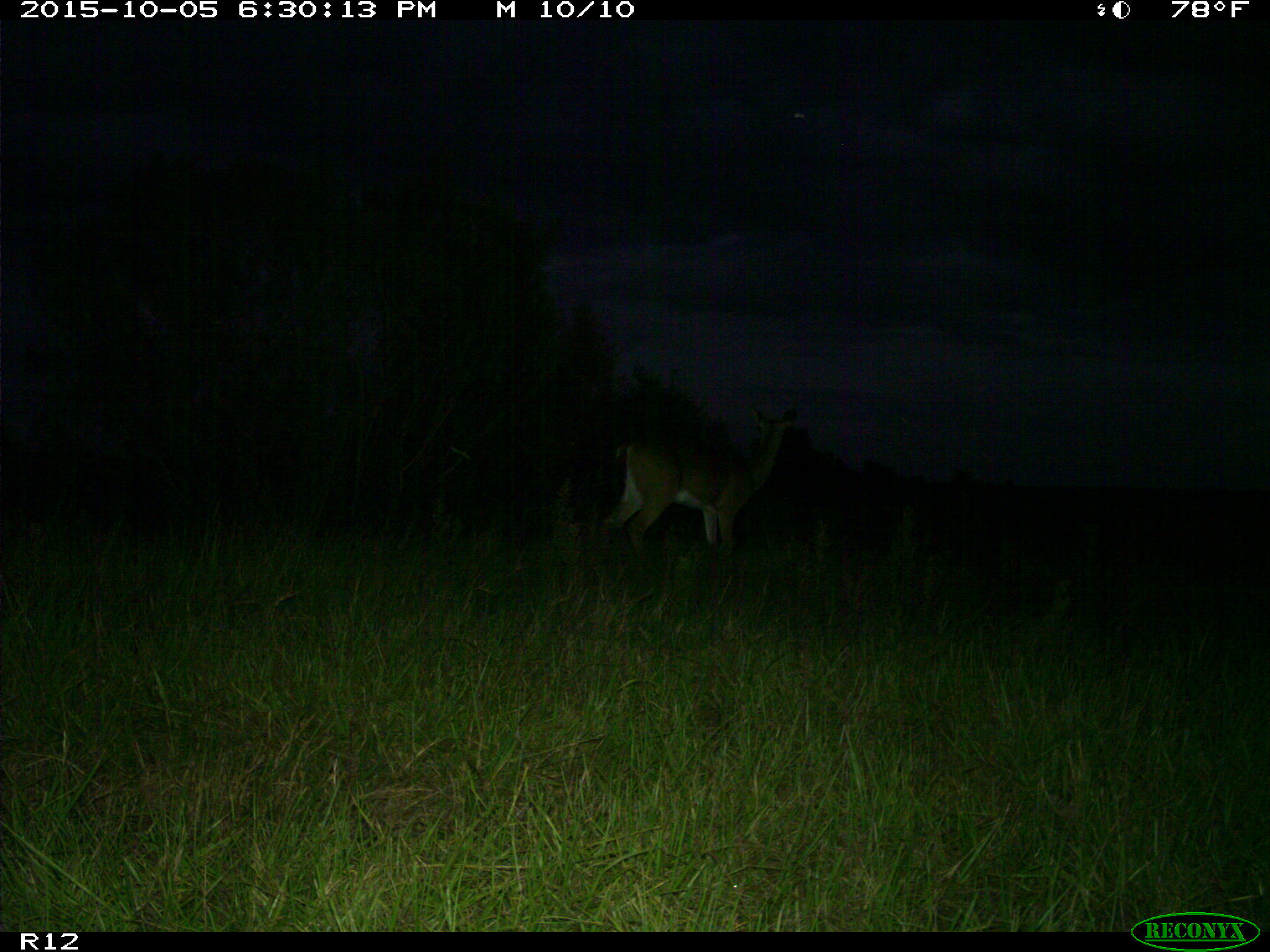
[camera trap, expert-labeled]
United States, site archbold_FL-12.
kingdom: Animalia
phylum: Chordata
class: Mammalia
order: Artiodactyla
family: Cervidae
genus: Odocoileus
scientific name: Odocoileus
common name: deer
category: unidentified deer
Unidentified deer (deer) (Odocoileus).